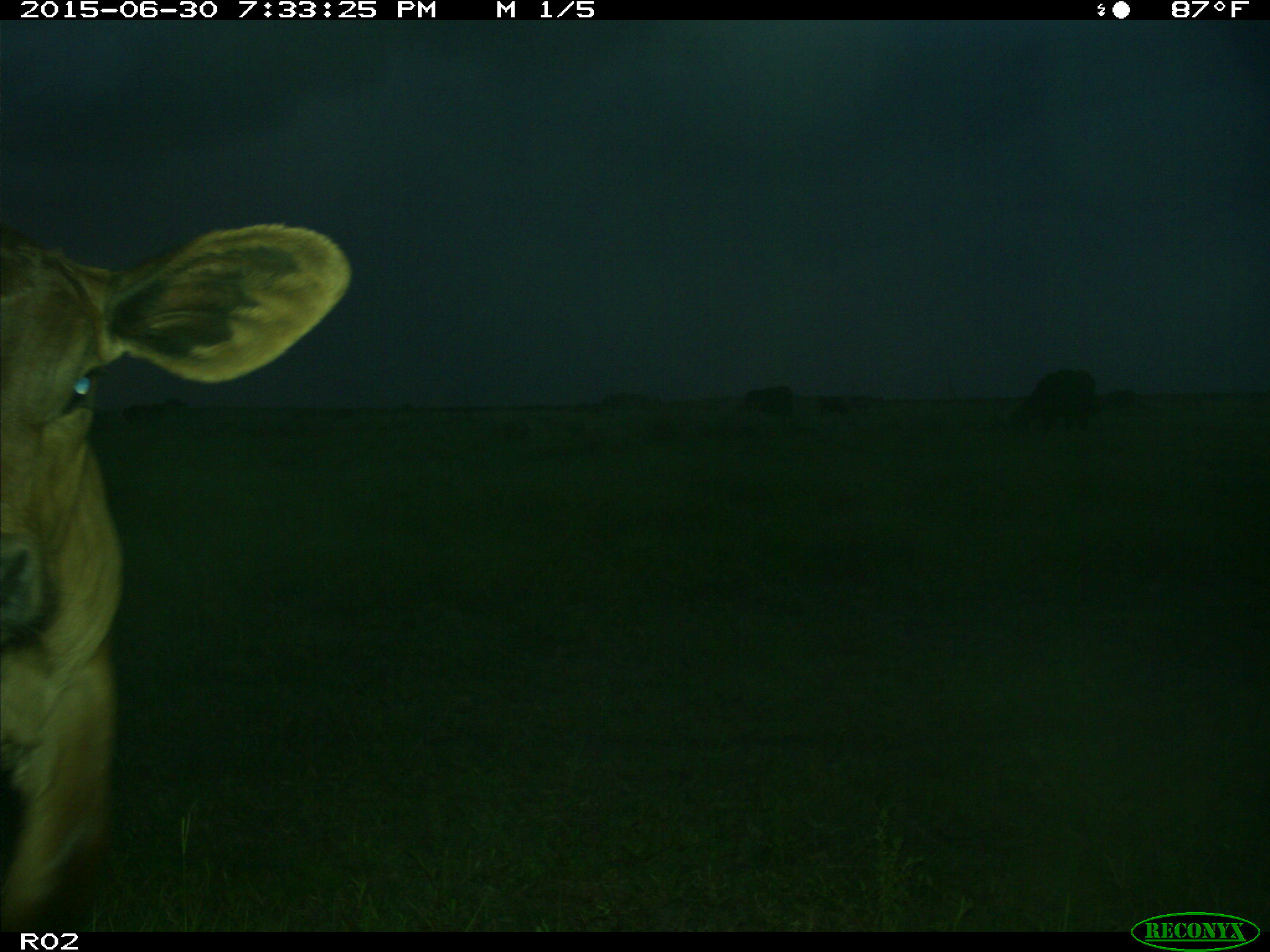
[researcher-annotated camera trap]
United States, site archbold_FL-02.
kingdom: Animalia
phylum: Chordata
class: Mammalia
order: Artiodactyla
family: Bovidae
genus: Bos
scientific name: Bos taurus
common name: domestic cow